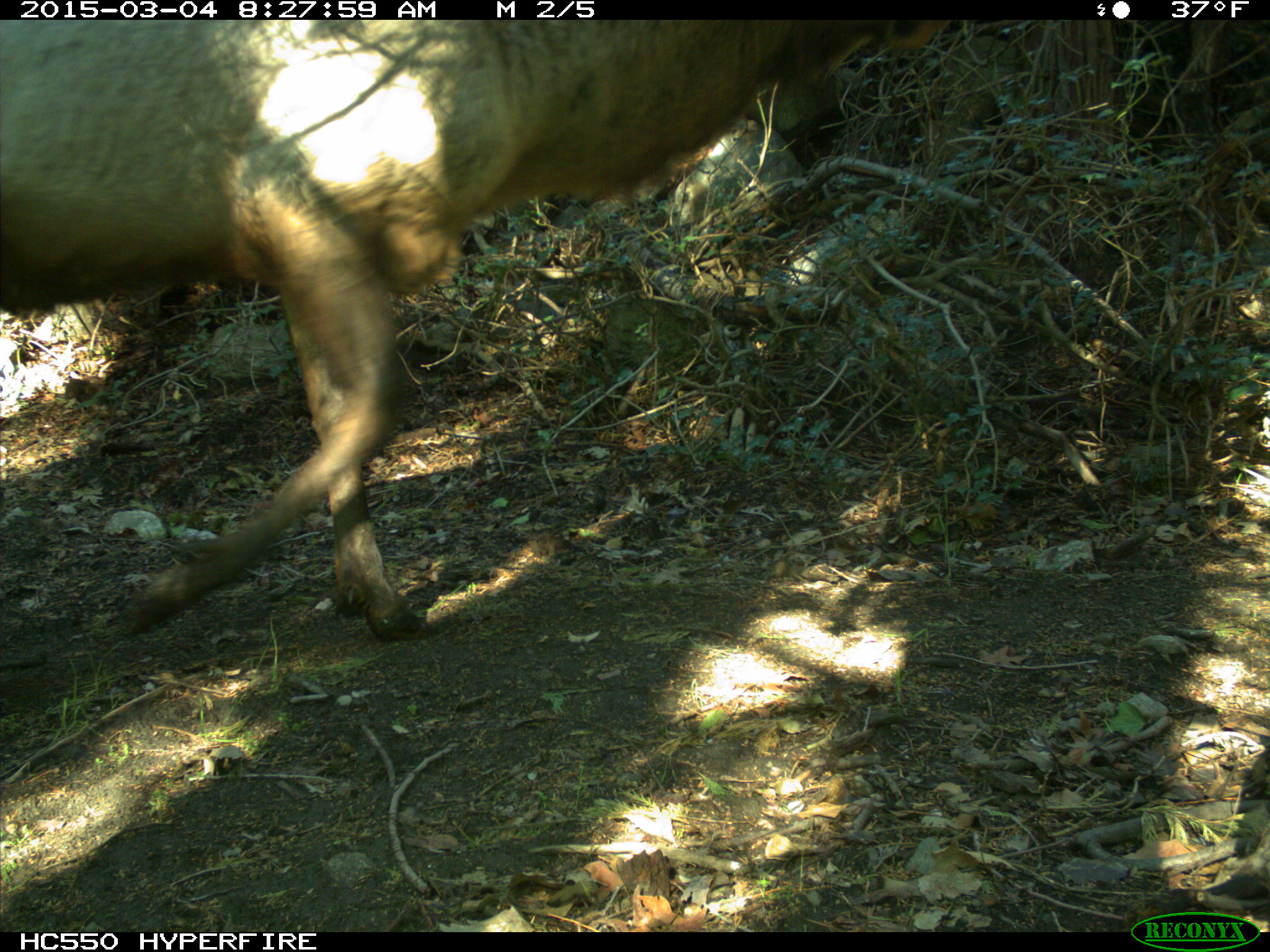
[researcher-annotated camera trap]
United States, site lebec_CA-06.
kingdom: Animalia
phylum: Chordata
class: Mammalia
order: Artiodactyla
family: Cervidae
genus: Cervus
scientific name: Cervus canadensis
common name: elk